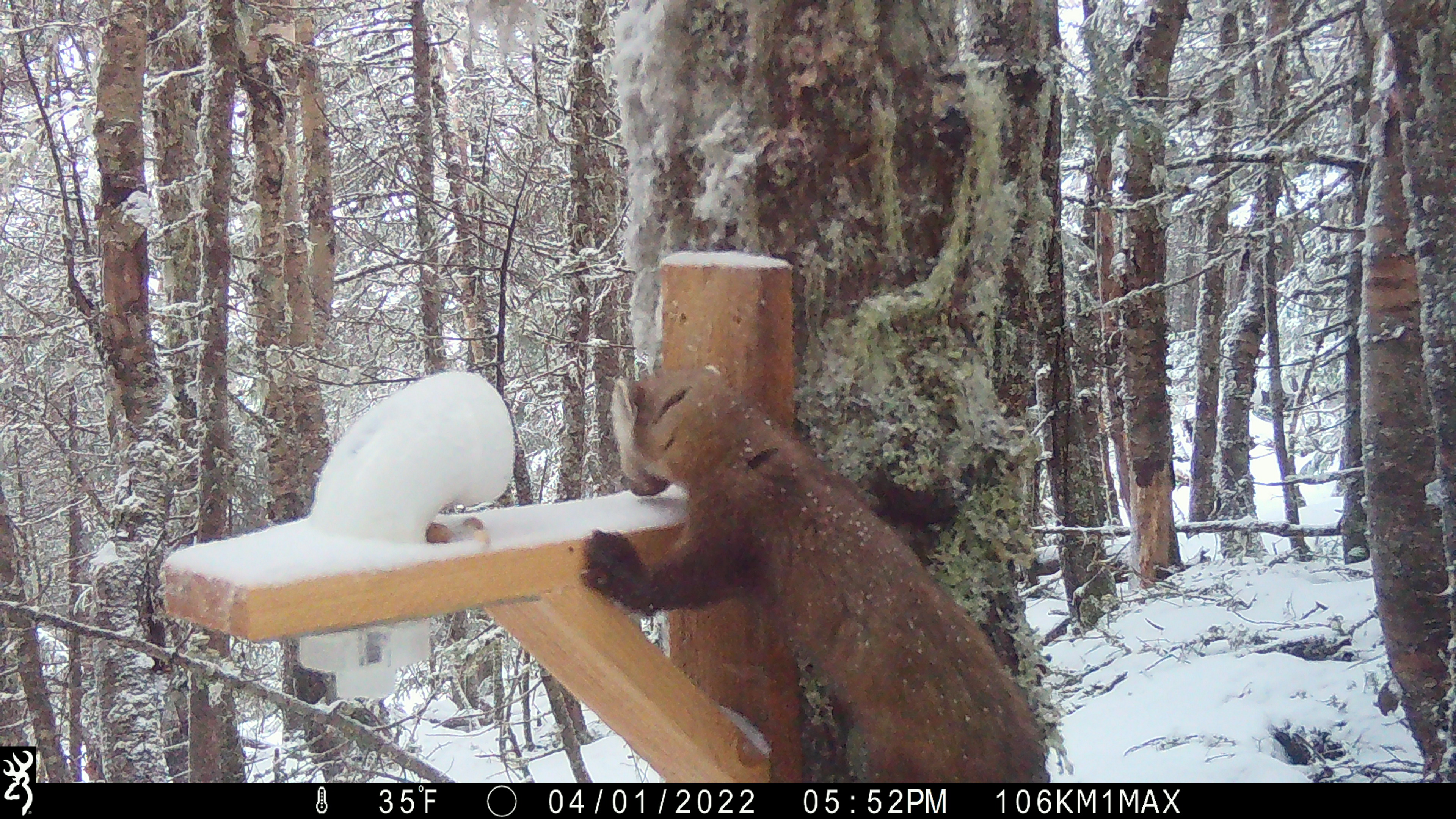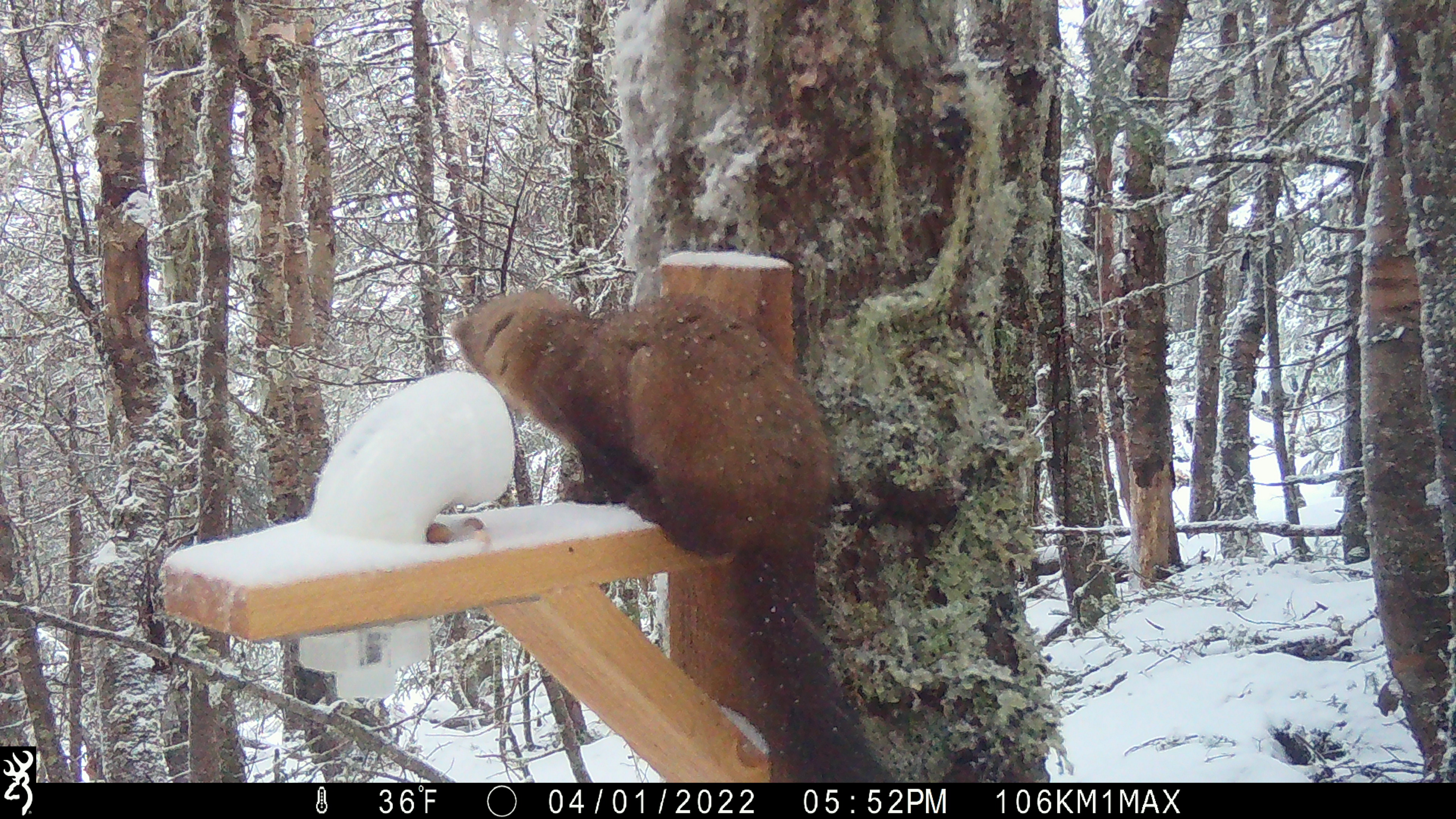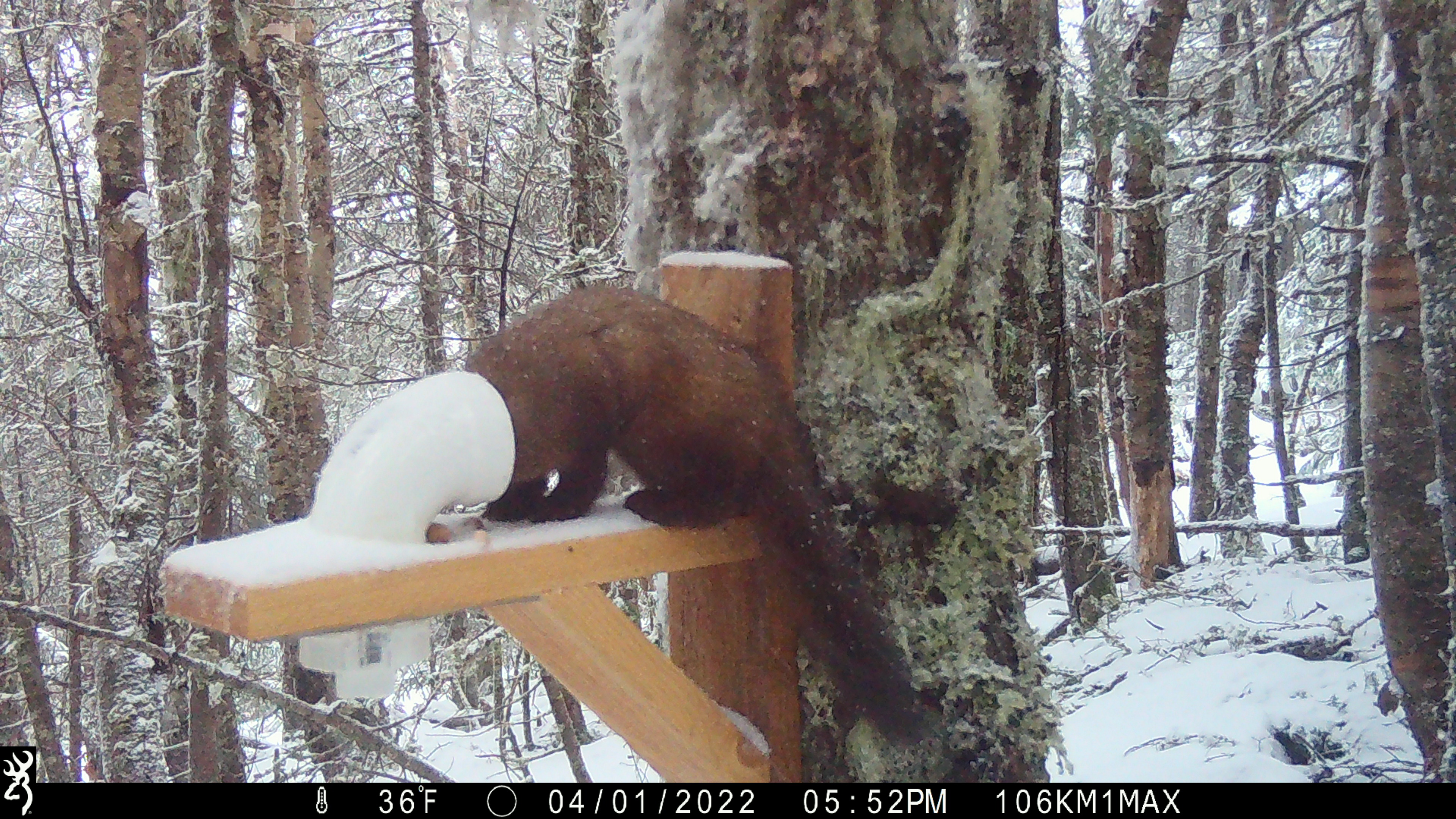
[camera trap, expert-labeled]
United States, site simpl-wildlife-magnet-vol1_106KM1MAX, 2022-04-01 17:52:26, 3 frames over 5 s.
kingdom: Animalia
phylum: Chordata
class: Mammalia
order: Carnivora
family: Mustelidae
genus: Martes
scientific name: Martes americana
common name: american marten